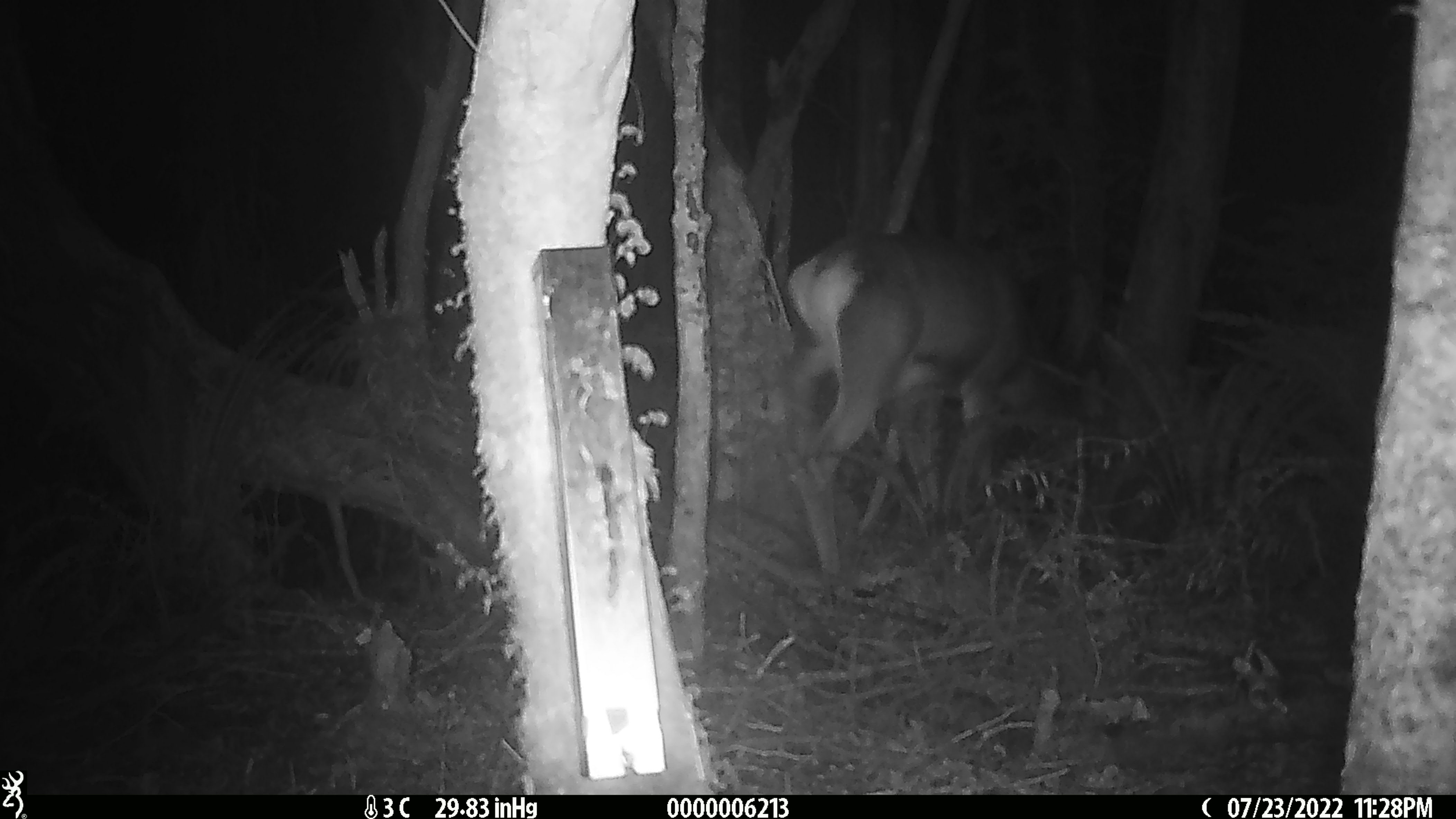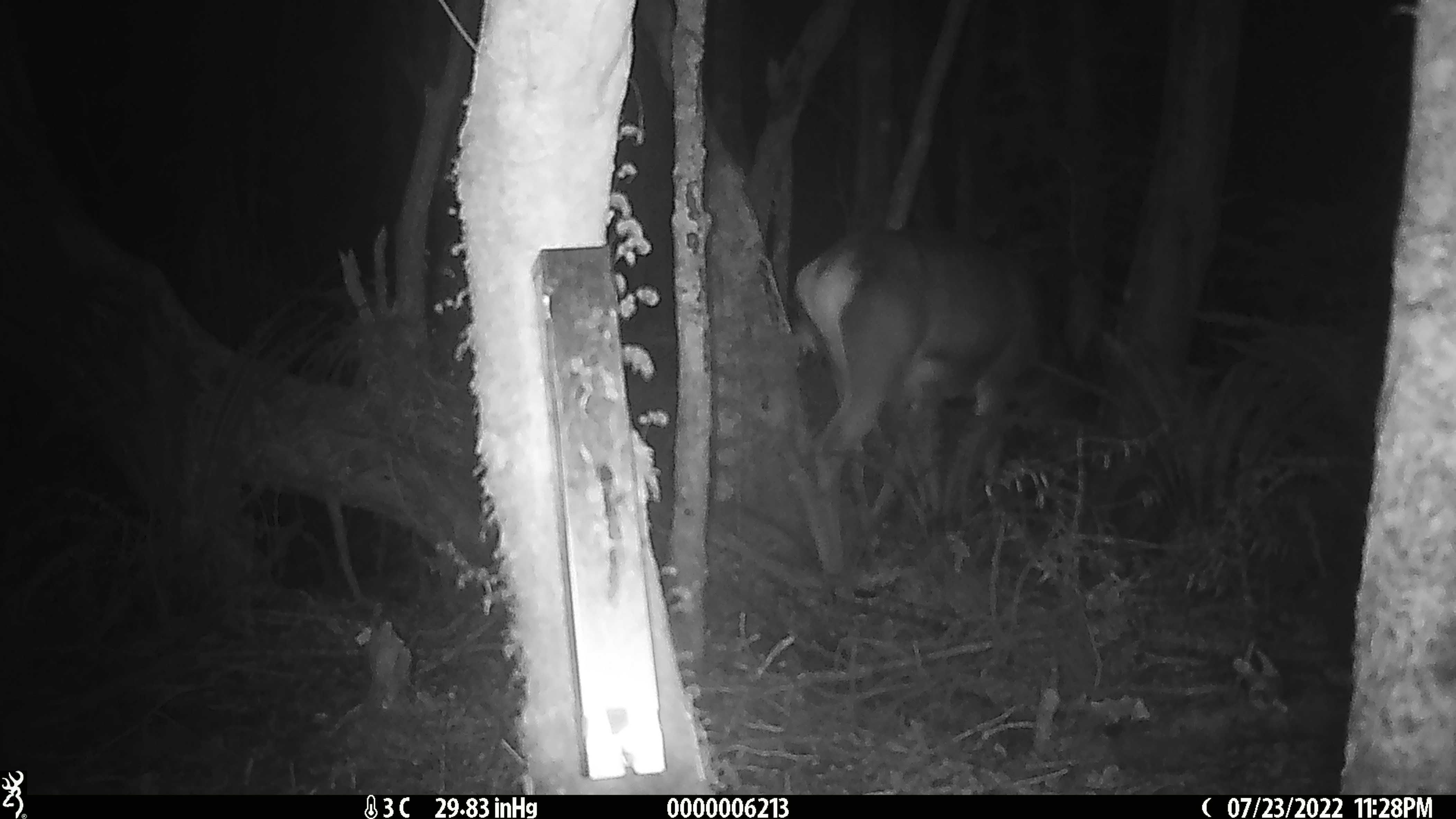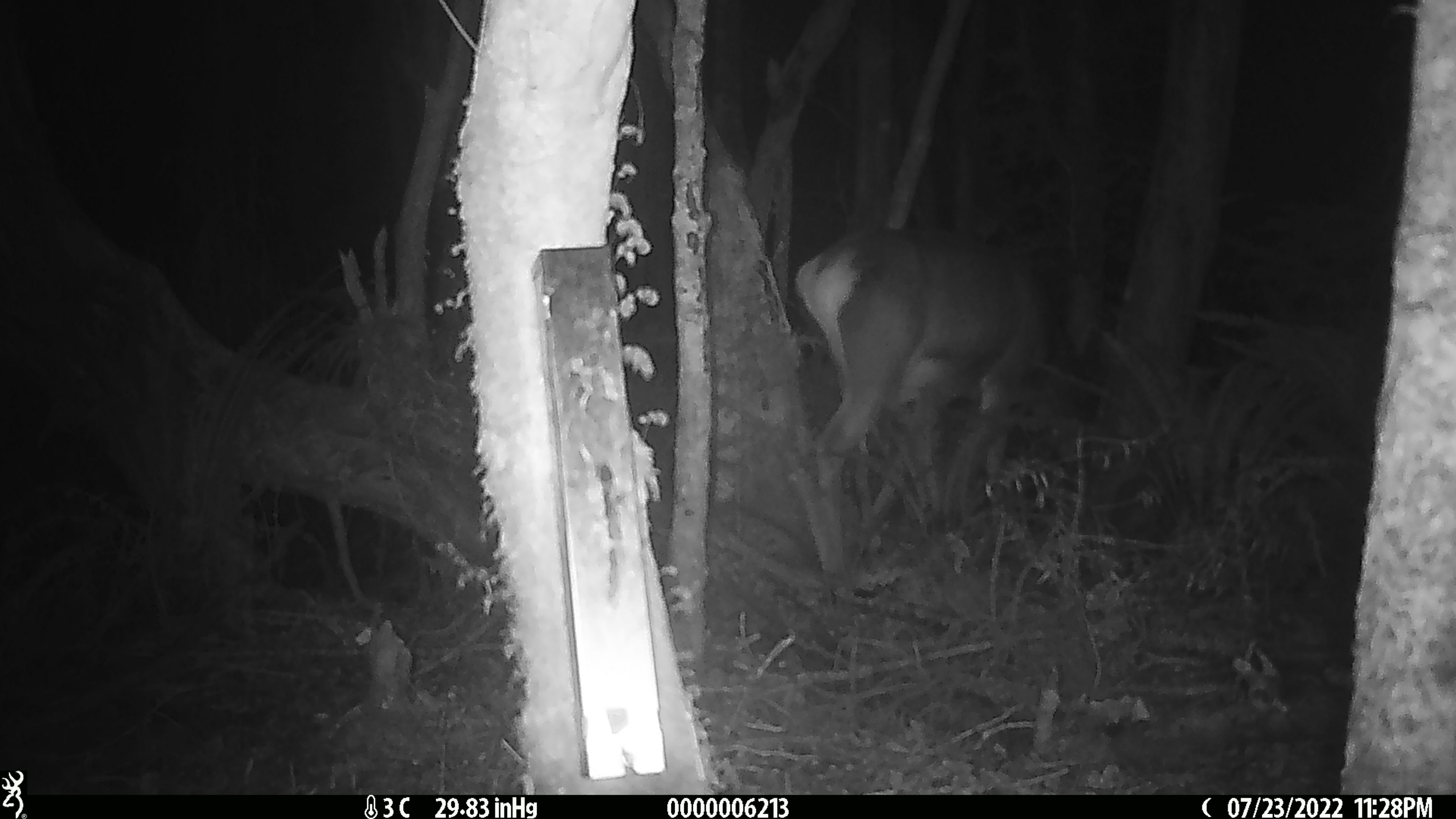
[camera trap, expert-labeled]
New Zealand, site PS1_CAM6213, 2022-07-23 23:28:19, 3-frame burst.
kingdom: Animalia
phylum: Chordata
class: Mammalia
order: Artiodactyla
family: Cervidae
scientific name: Cervidae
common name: deer